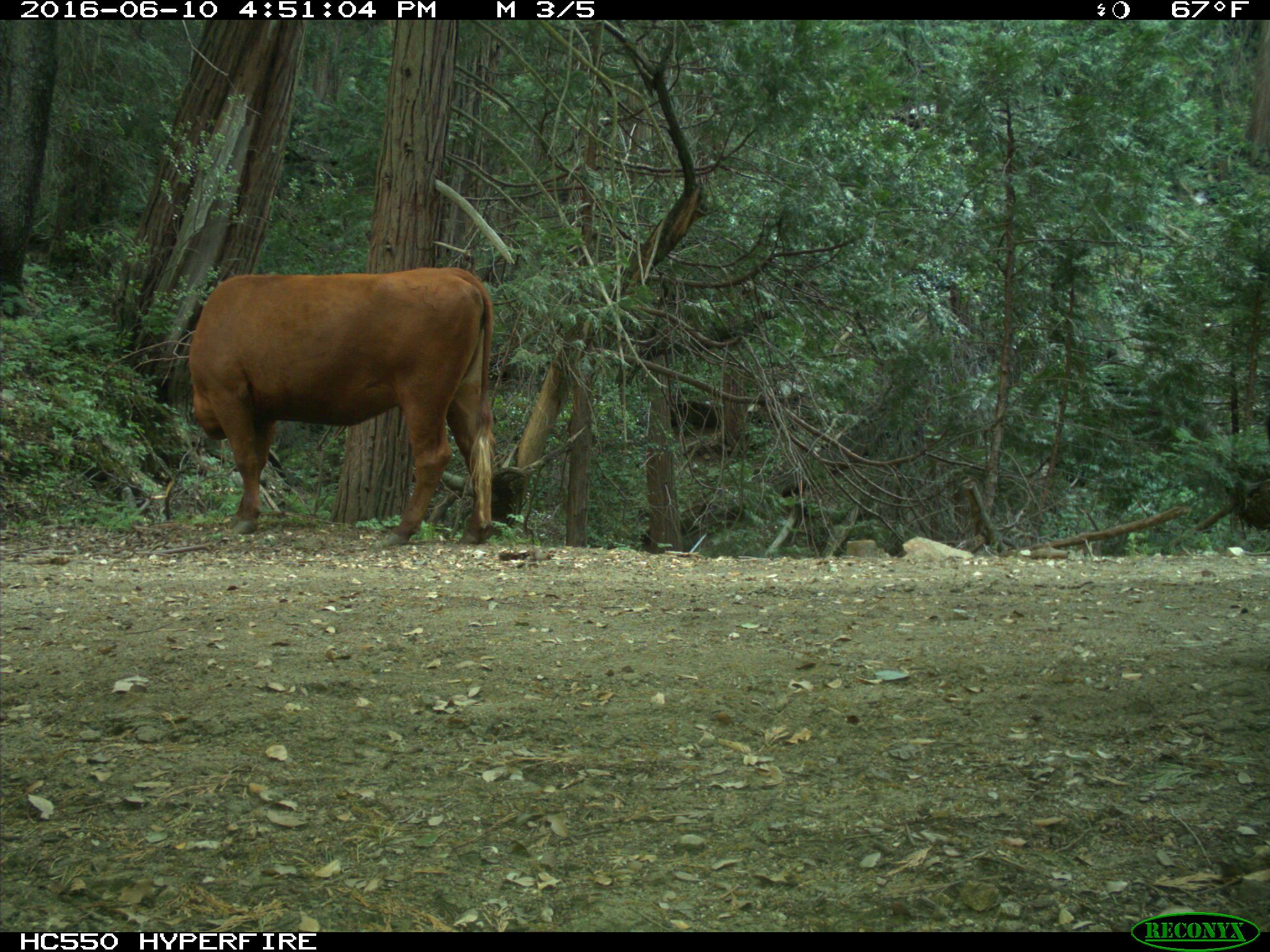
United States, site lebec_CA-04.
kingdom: Animalia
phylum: Chordata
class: Mammalia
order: Artiodactyla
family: Bovidae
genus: Bos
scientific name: Bos taurus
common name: domestic cow